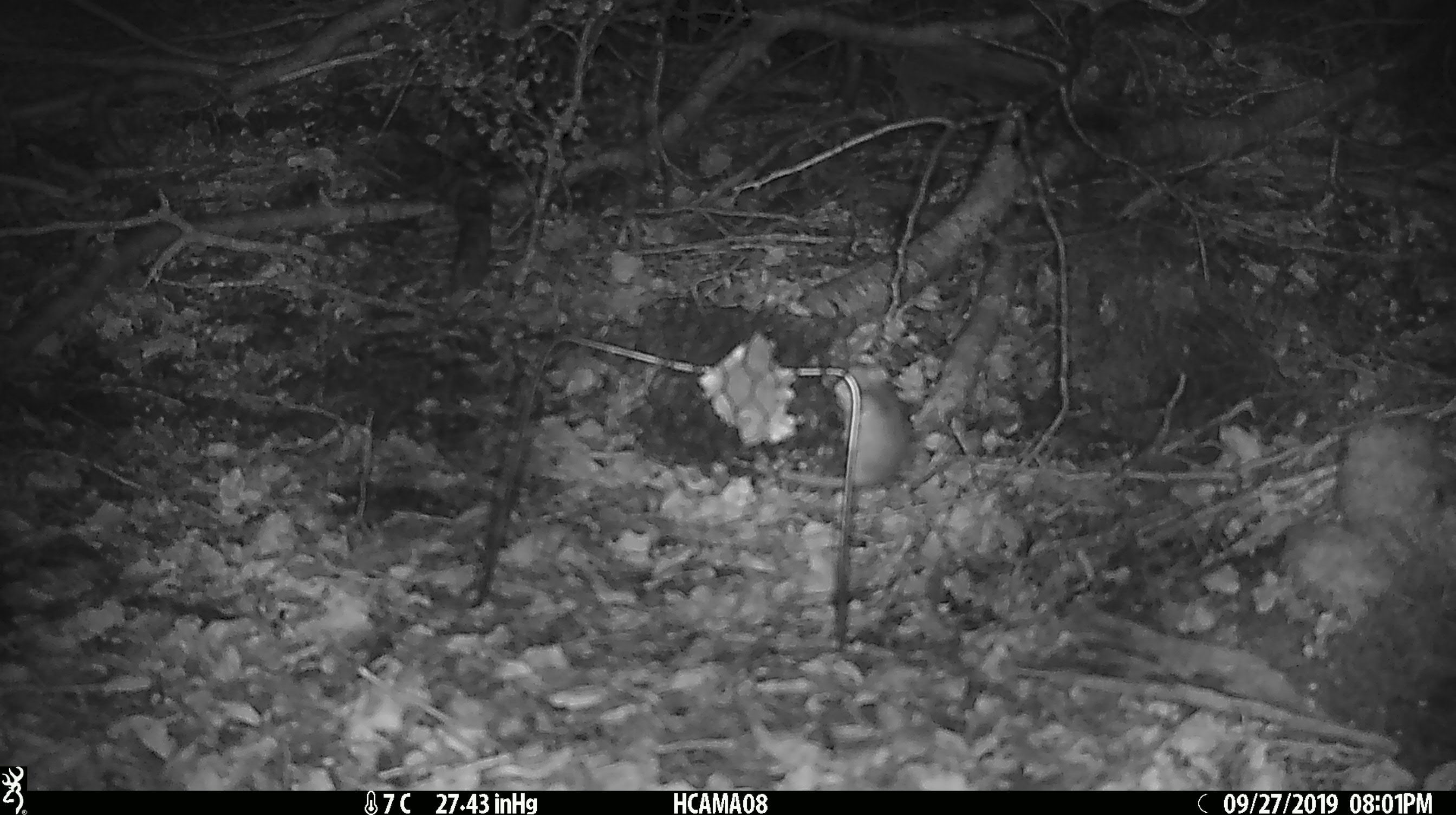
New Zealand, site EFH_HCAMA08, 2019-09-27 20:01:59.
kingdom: Animalia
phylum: Chordata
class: Mammalia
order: Rodentia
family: Muridae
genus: Mus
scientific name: Mus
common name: mouse